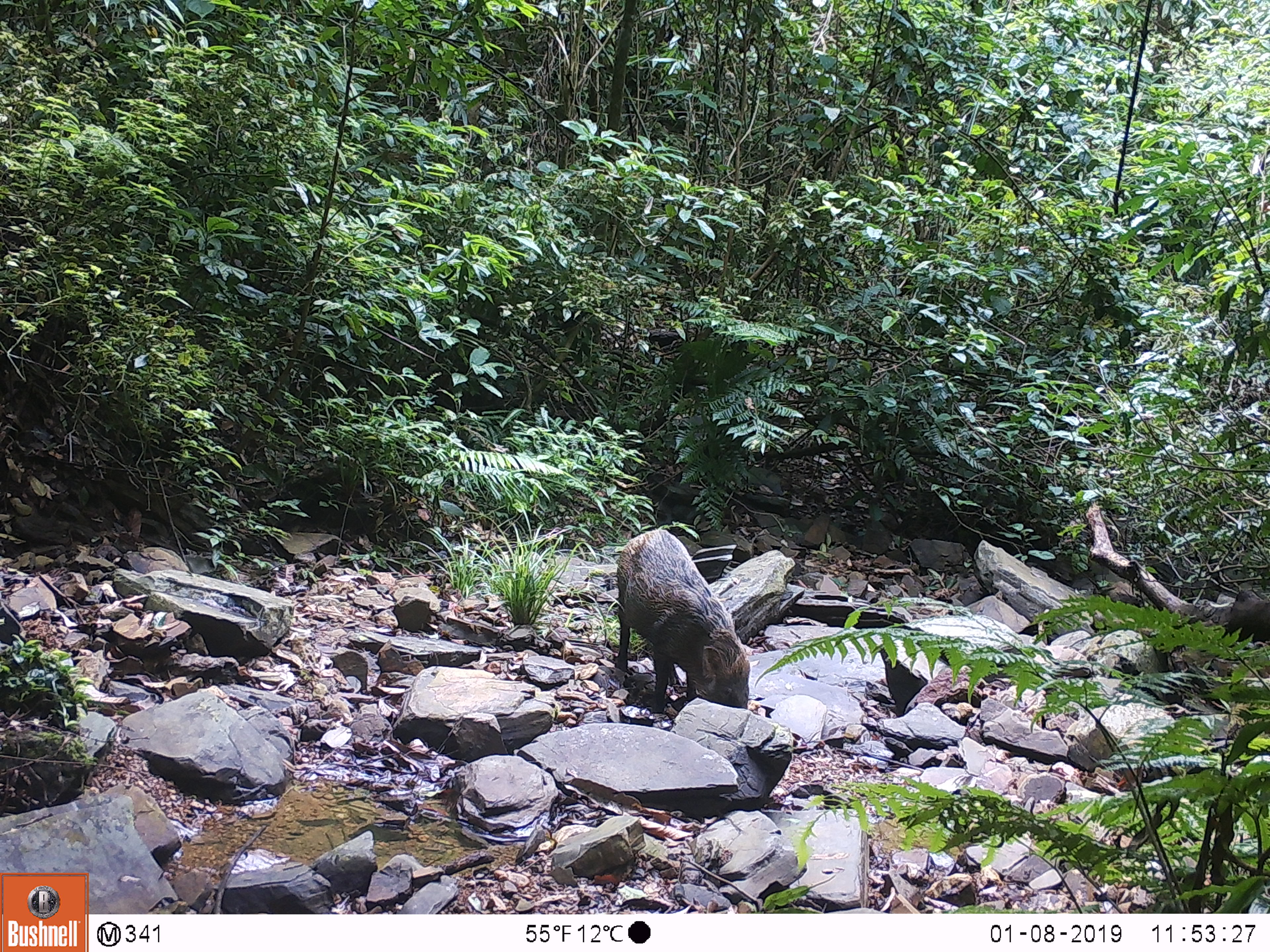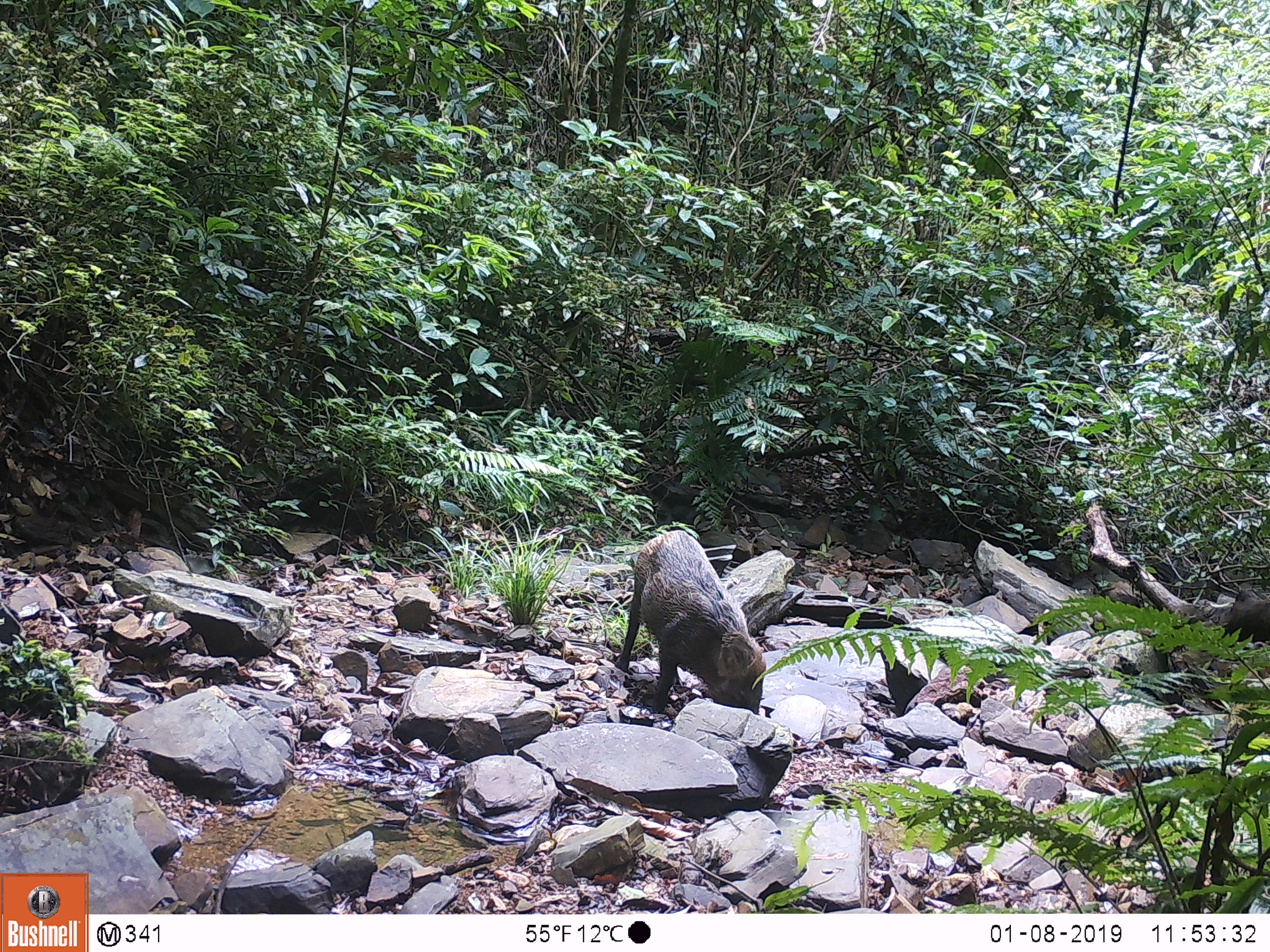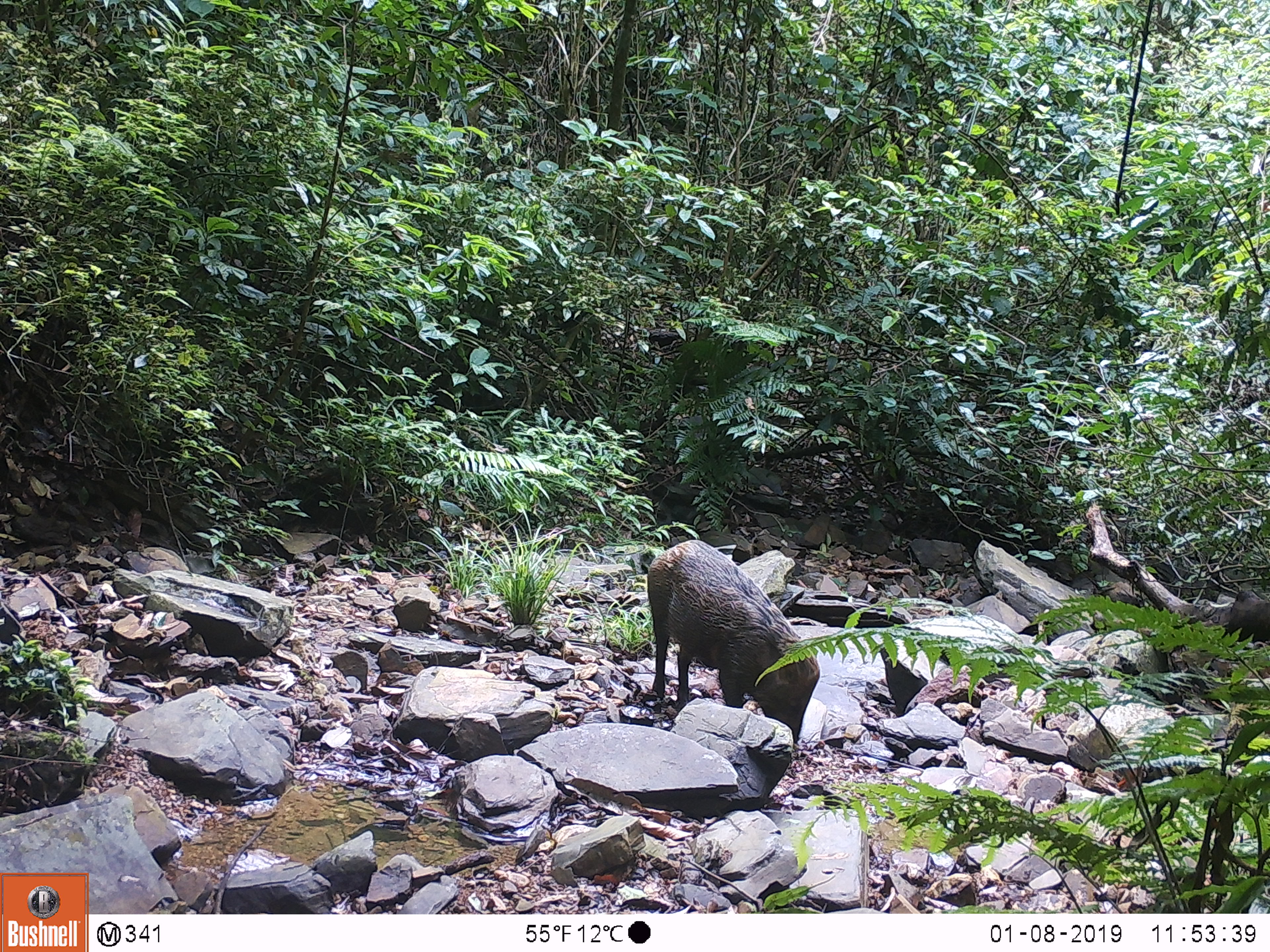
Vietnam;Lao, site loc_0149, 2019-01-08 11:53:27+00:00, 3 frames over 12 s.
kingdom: Animalia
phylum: Chordata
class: Mammalia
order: Artiodactyla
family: Suidae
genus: Sus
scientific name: Sus scrofa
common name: eurasian wild pig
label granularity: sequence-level